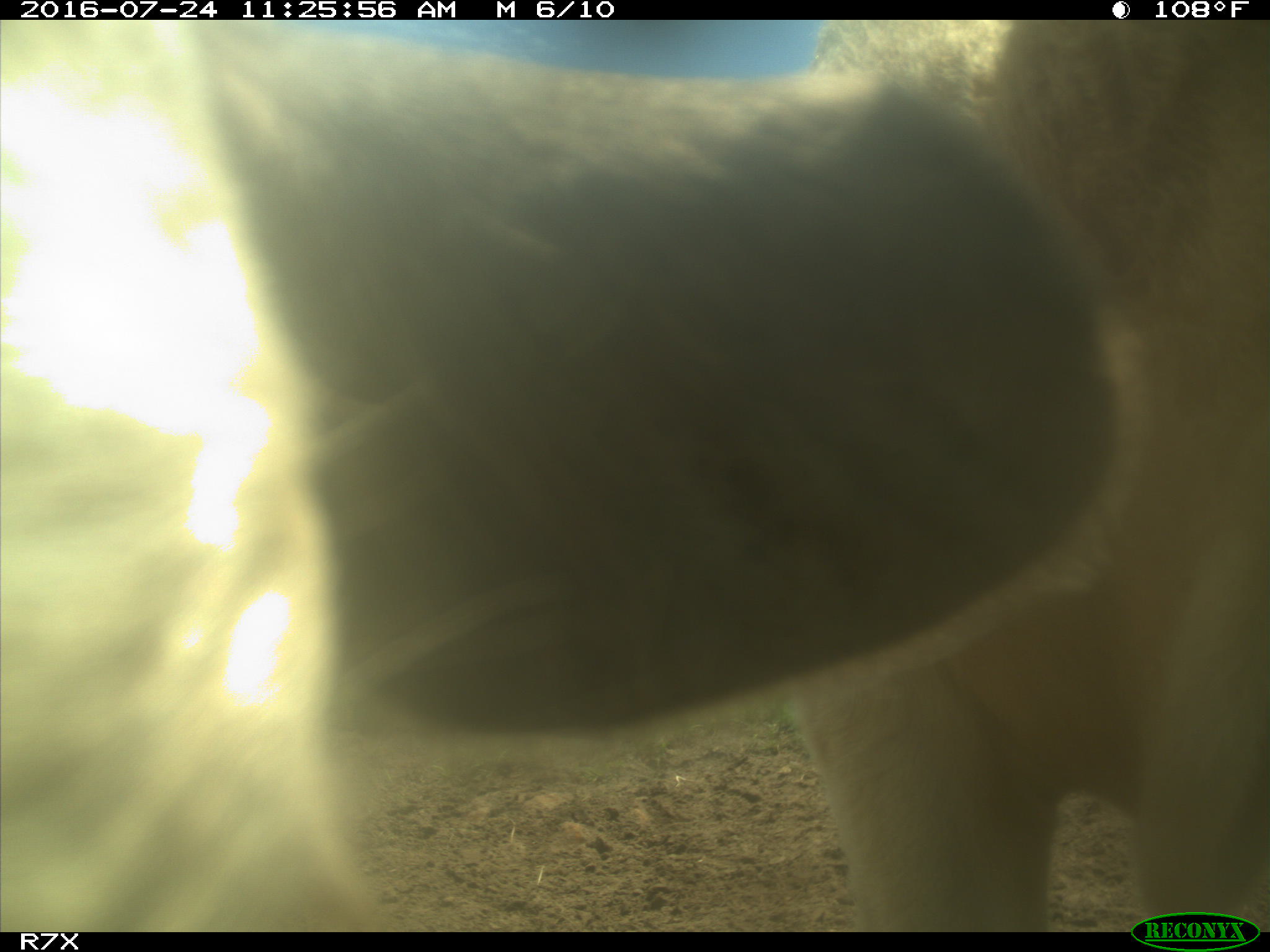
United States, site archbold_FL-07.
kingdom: Animalia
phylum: Chordata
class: Mammalia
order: Artiodactyla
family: Bovidae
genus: Bos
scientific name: Bos taurus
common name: domestic cow